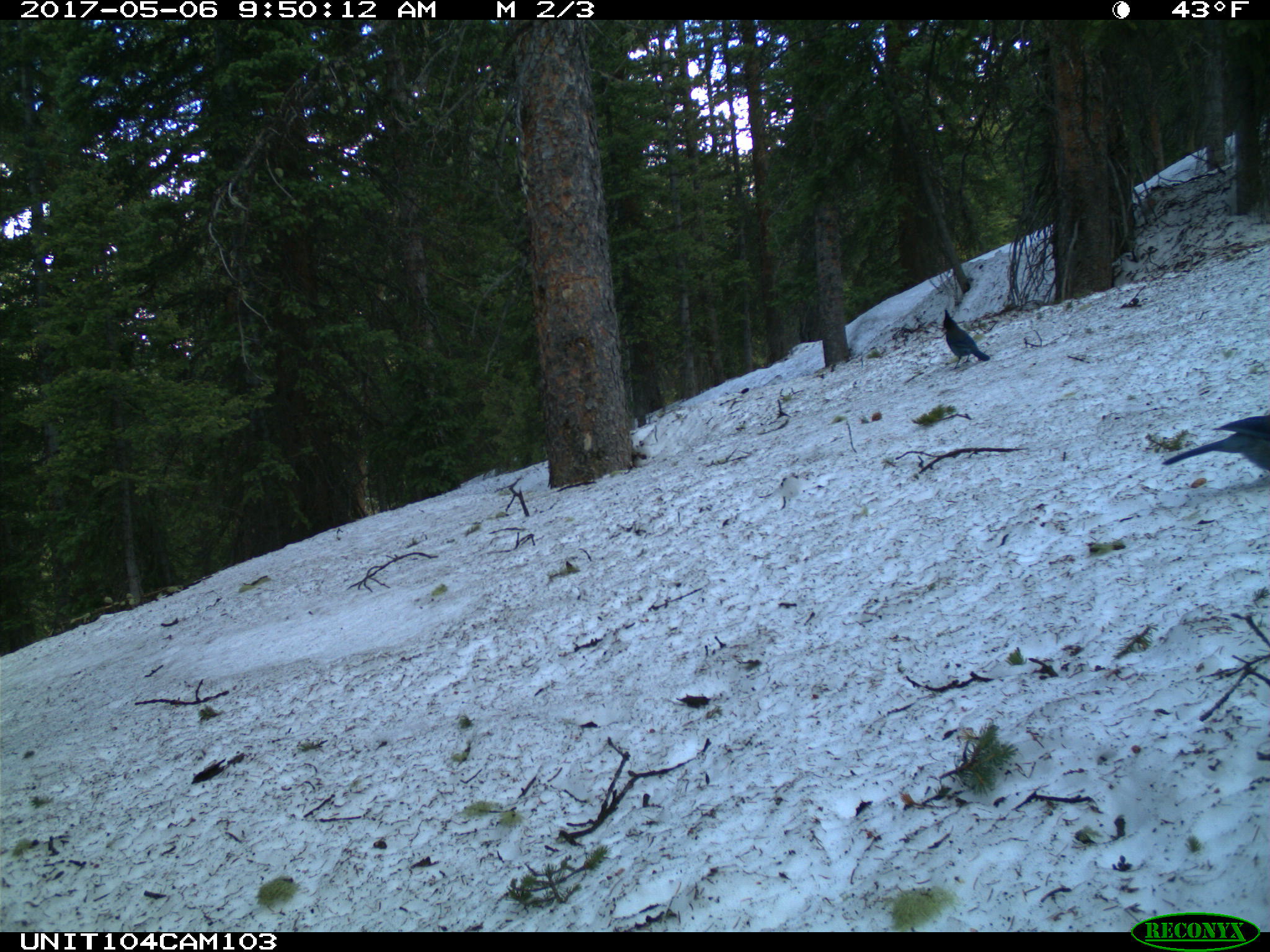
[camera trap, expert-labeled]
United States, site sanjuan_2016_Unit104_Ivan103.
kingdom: Animalia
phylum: Chordata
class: Aves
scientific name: Aves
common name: birds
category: unidentified bird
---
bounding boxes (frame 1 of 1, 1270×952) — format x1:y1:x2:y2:
animal: 1157:412:1270:473; 941:307:992:371